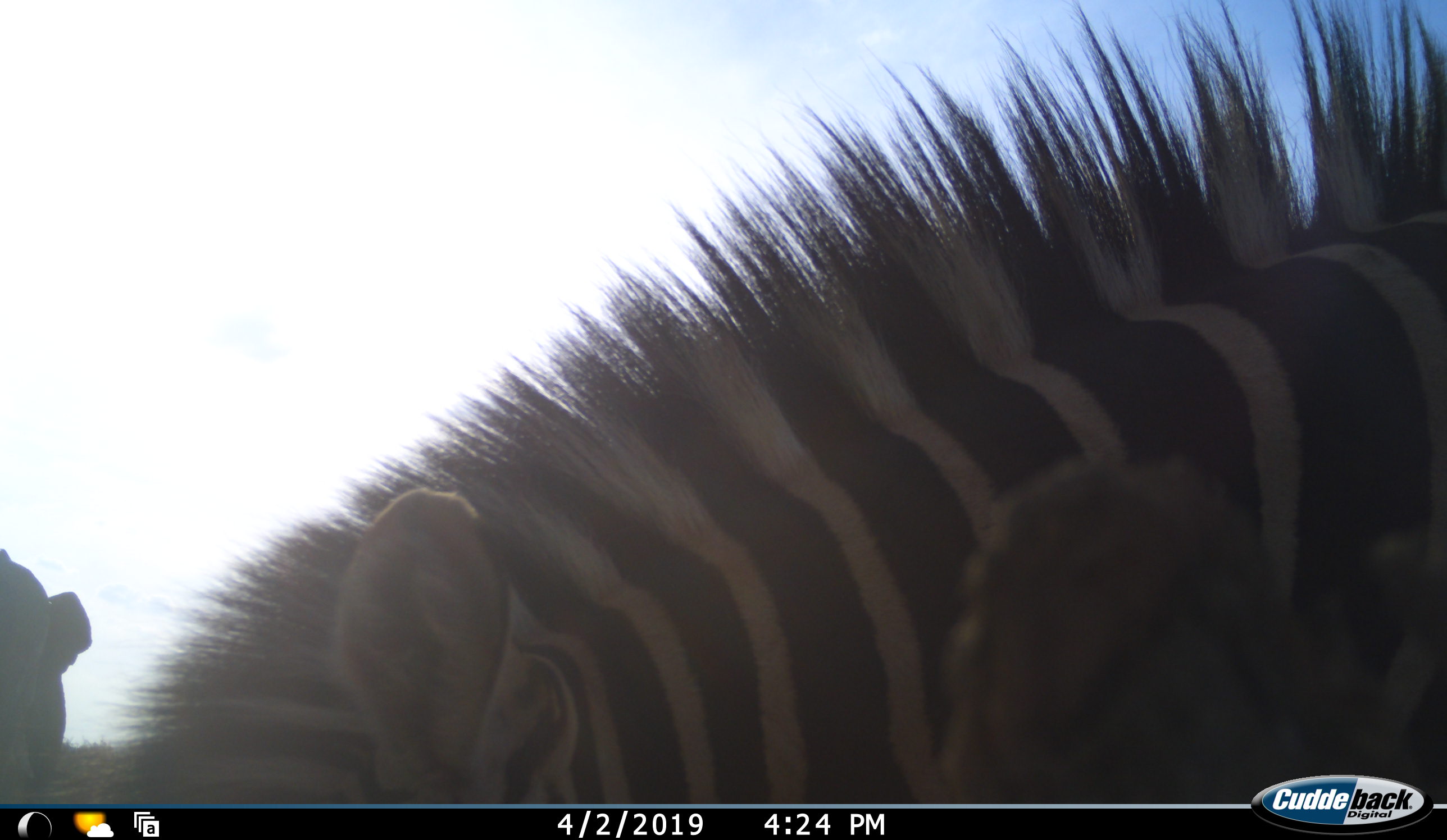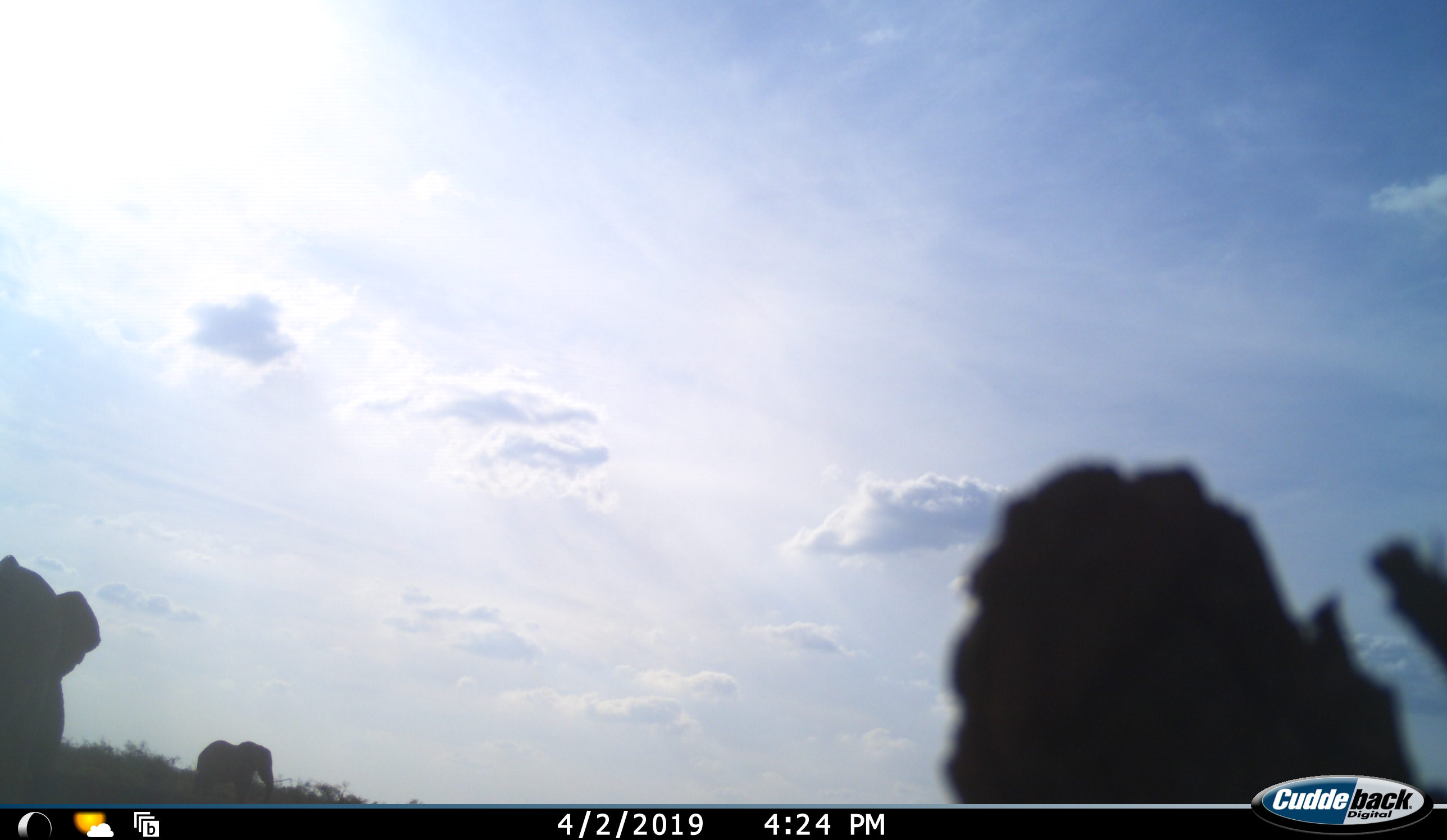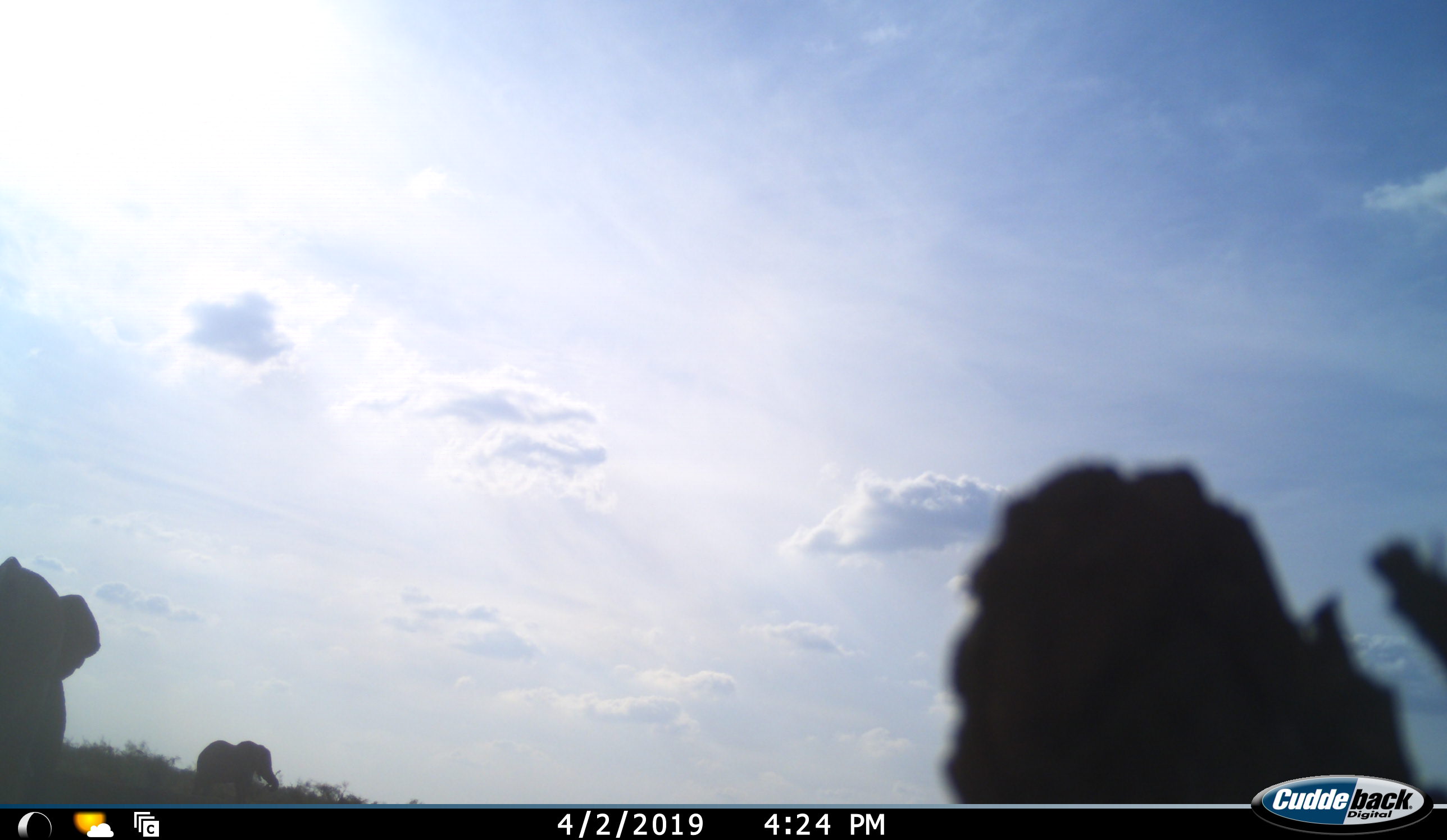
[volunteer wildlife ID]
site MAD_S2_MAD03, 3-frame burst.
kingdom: Animalia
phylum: Chordata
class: Mammalia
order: Proboscidea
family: Elephantidae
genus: Loxodonta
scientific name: Loxodonta africana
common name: african bush elephant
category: elephant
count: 2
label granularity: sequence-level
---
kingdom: Animalia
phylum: Chordata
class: Mammalia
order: Perissodactyla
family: Equidae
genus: Equus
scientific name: Equus quagga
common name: plains zebra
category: zebraplains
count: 1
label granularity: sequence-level